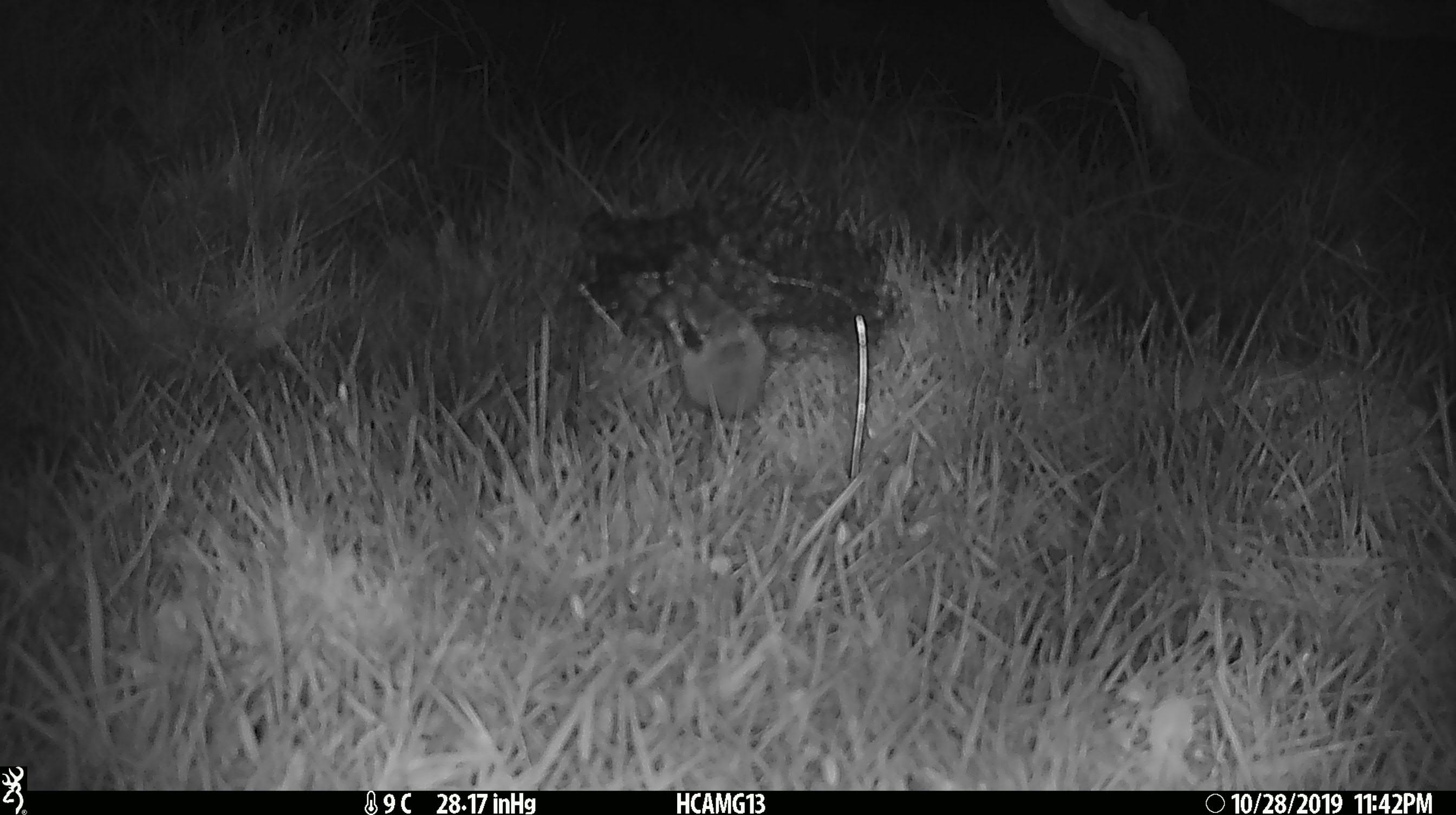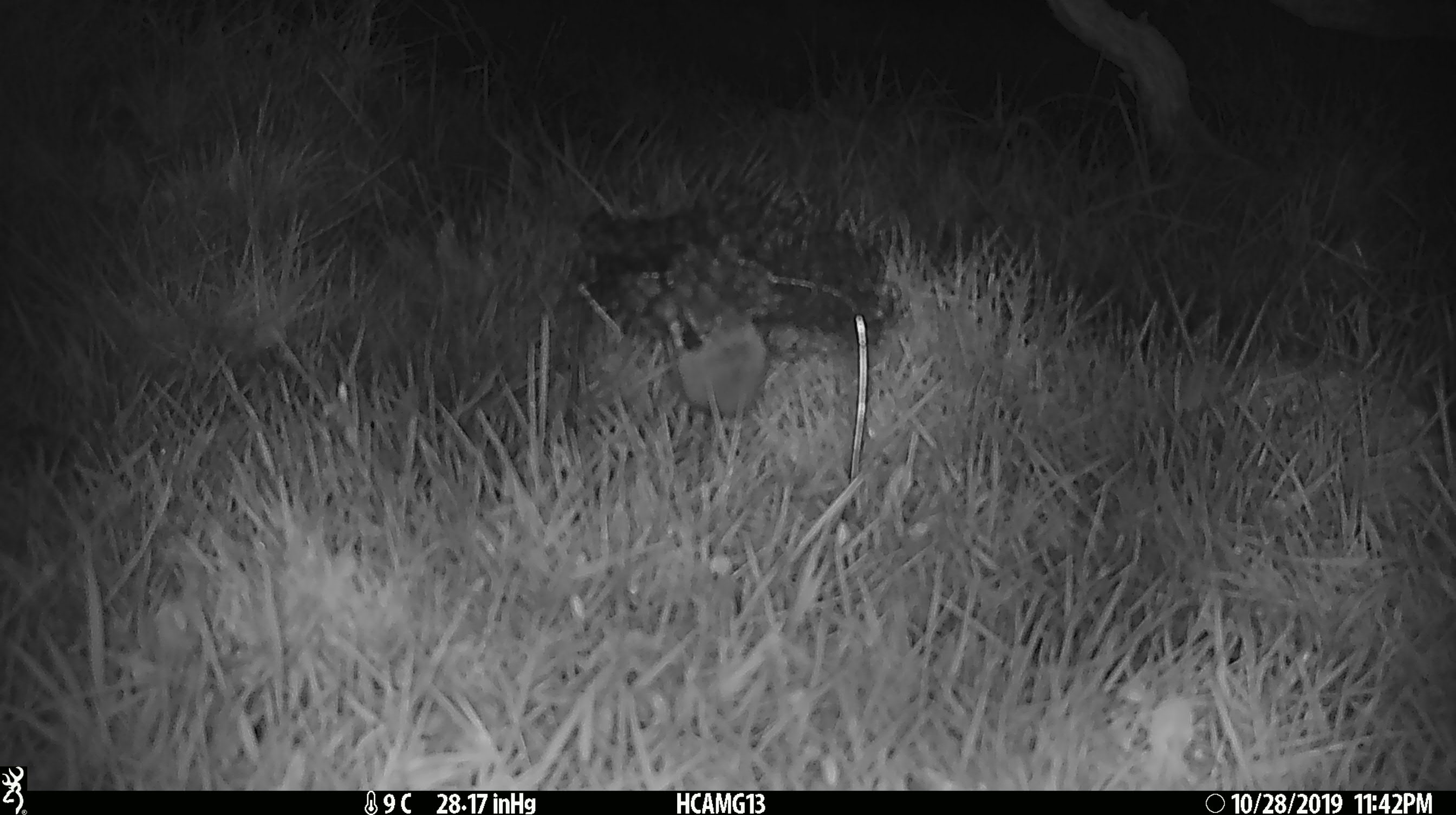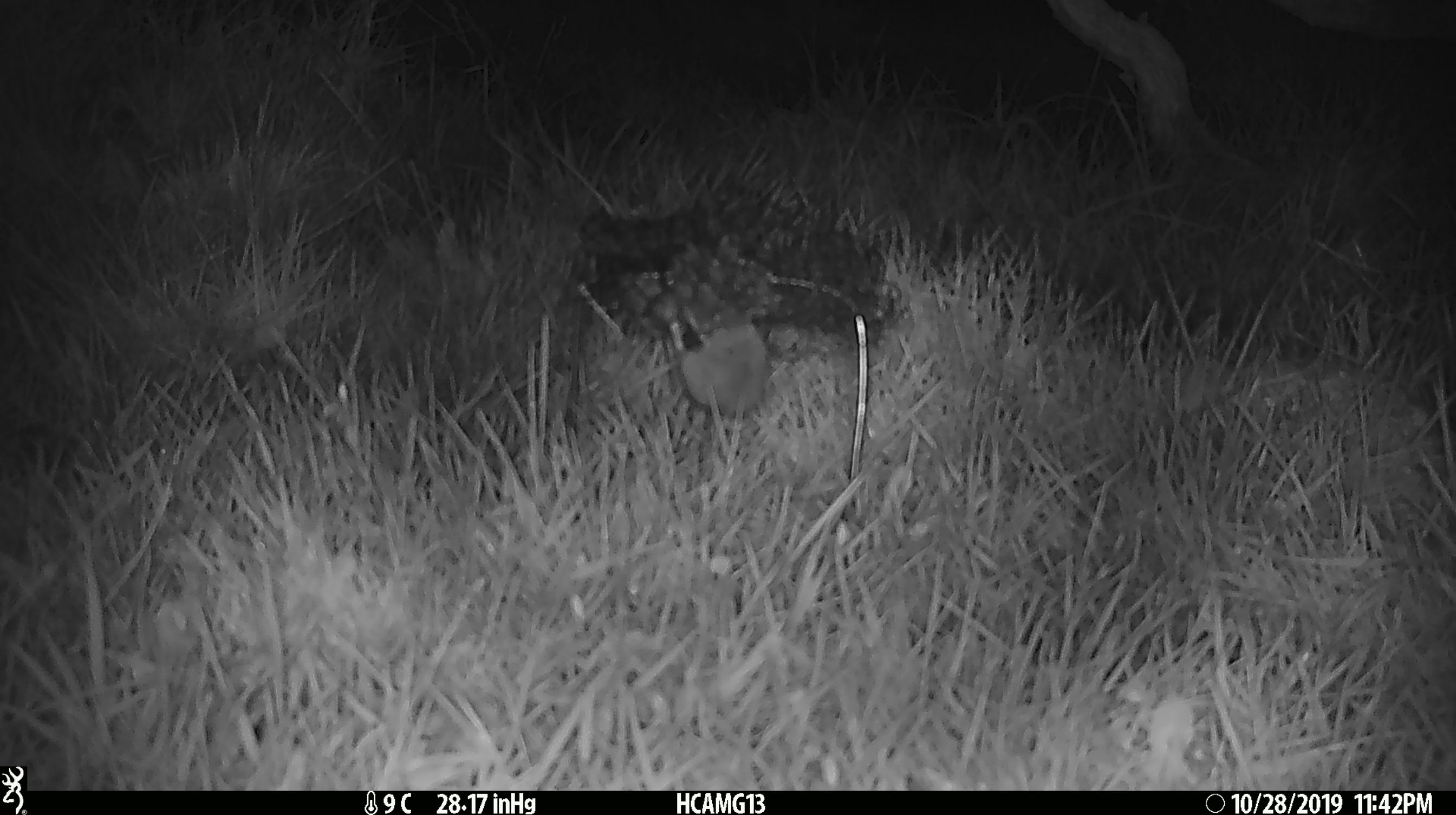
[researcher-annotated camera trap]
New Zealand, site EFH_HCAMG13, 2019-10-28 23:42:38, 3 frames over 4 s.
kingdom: Animalia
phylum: Chordata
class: Mammalia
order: Rodentia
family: Muridae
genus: Mus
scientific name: Mus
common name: mouse